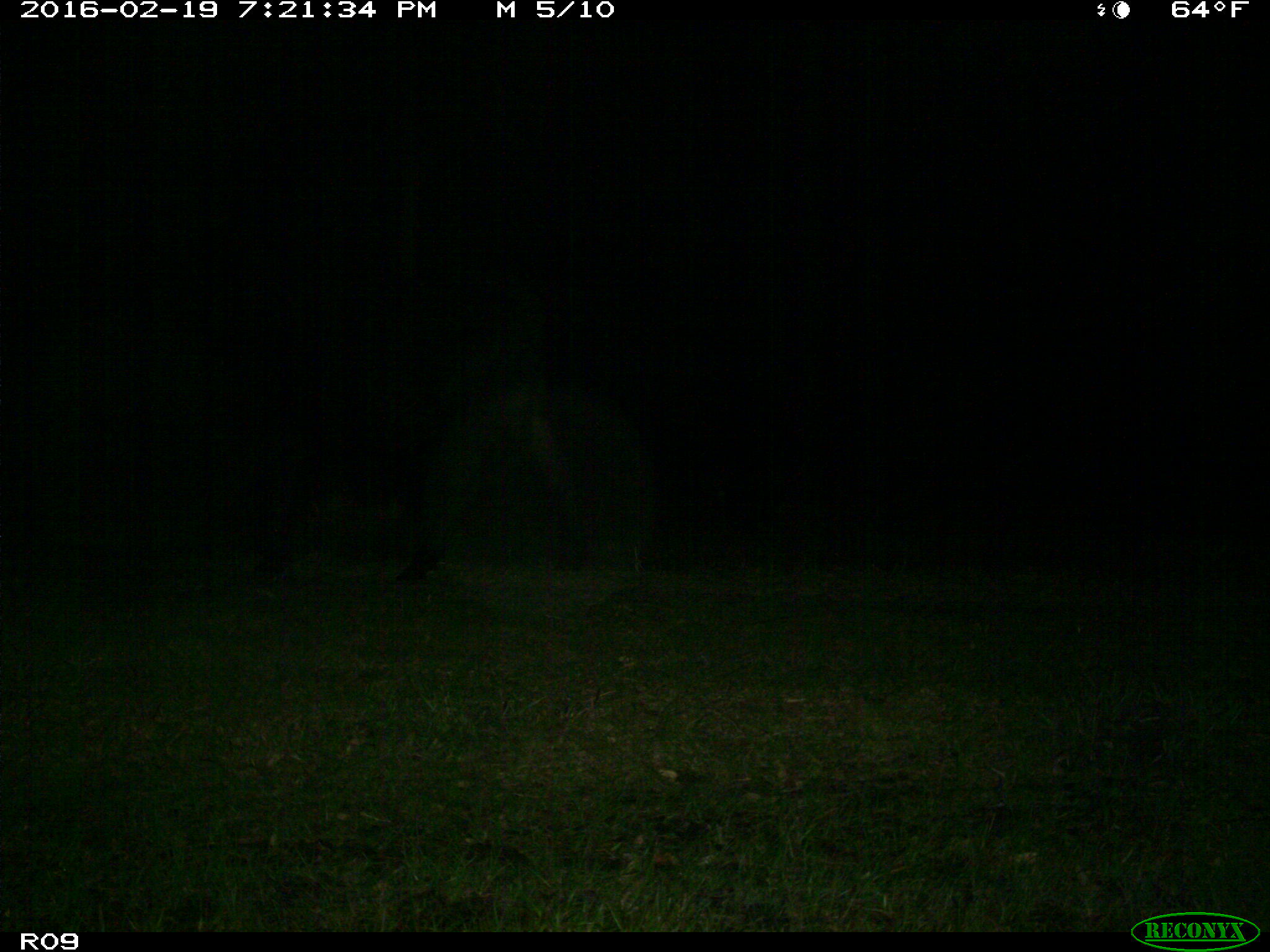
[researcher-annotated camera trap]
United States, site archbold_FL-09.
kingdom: Animalia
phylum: Chordata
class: Mammalia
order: Artiodactyla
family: Bovidae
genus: Bos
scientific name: Bos taurus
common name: domestic cow